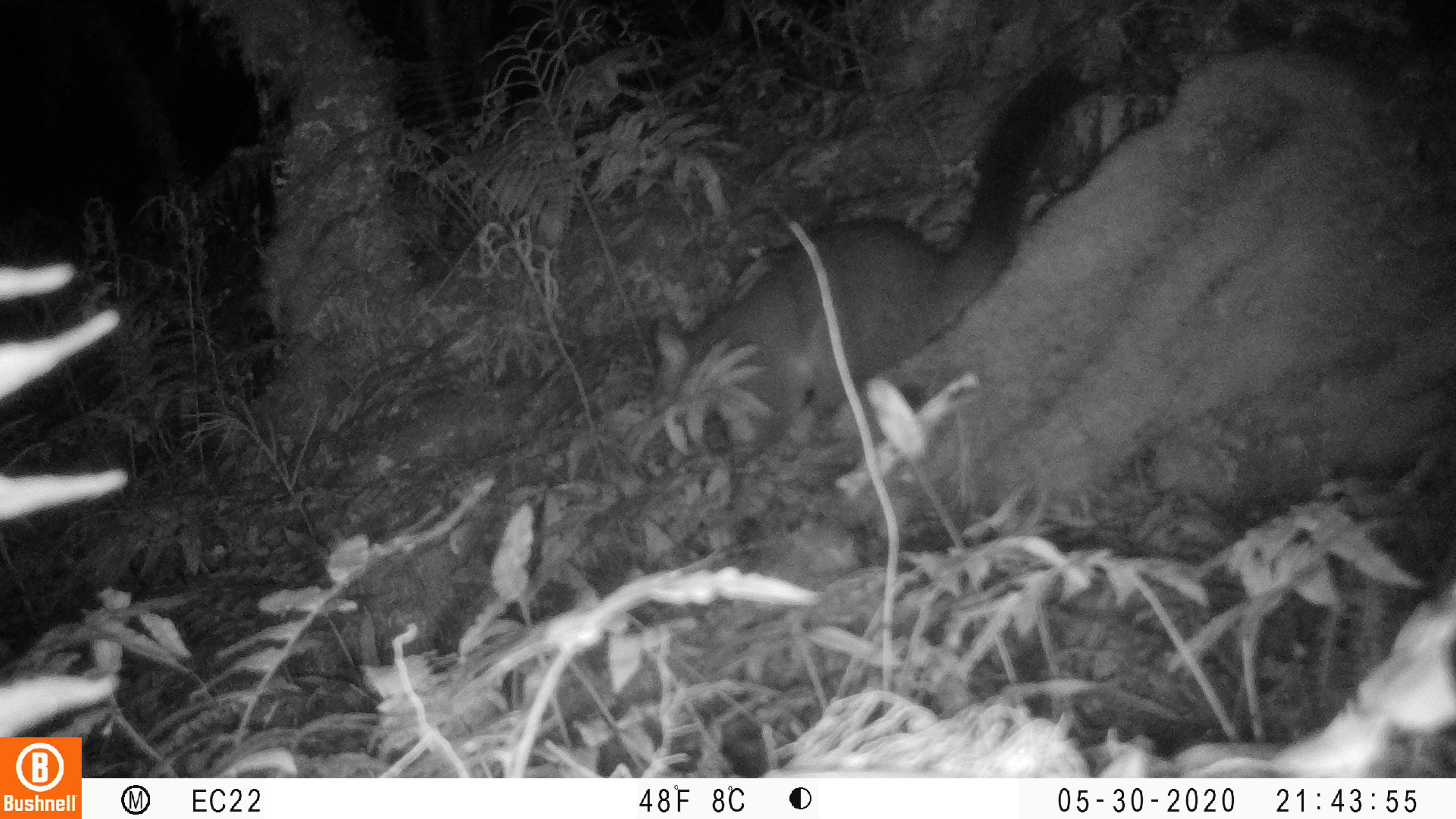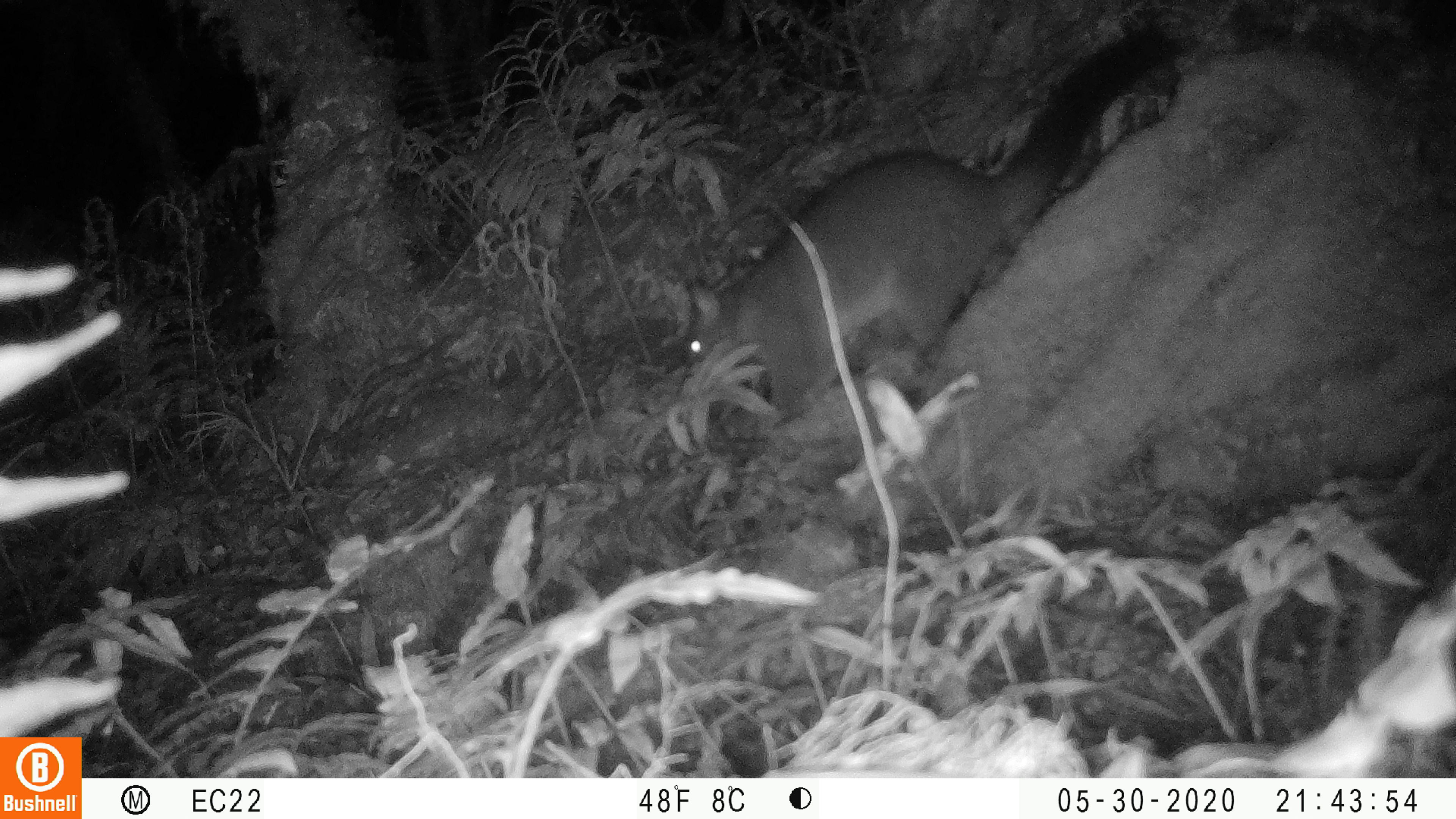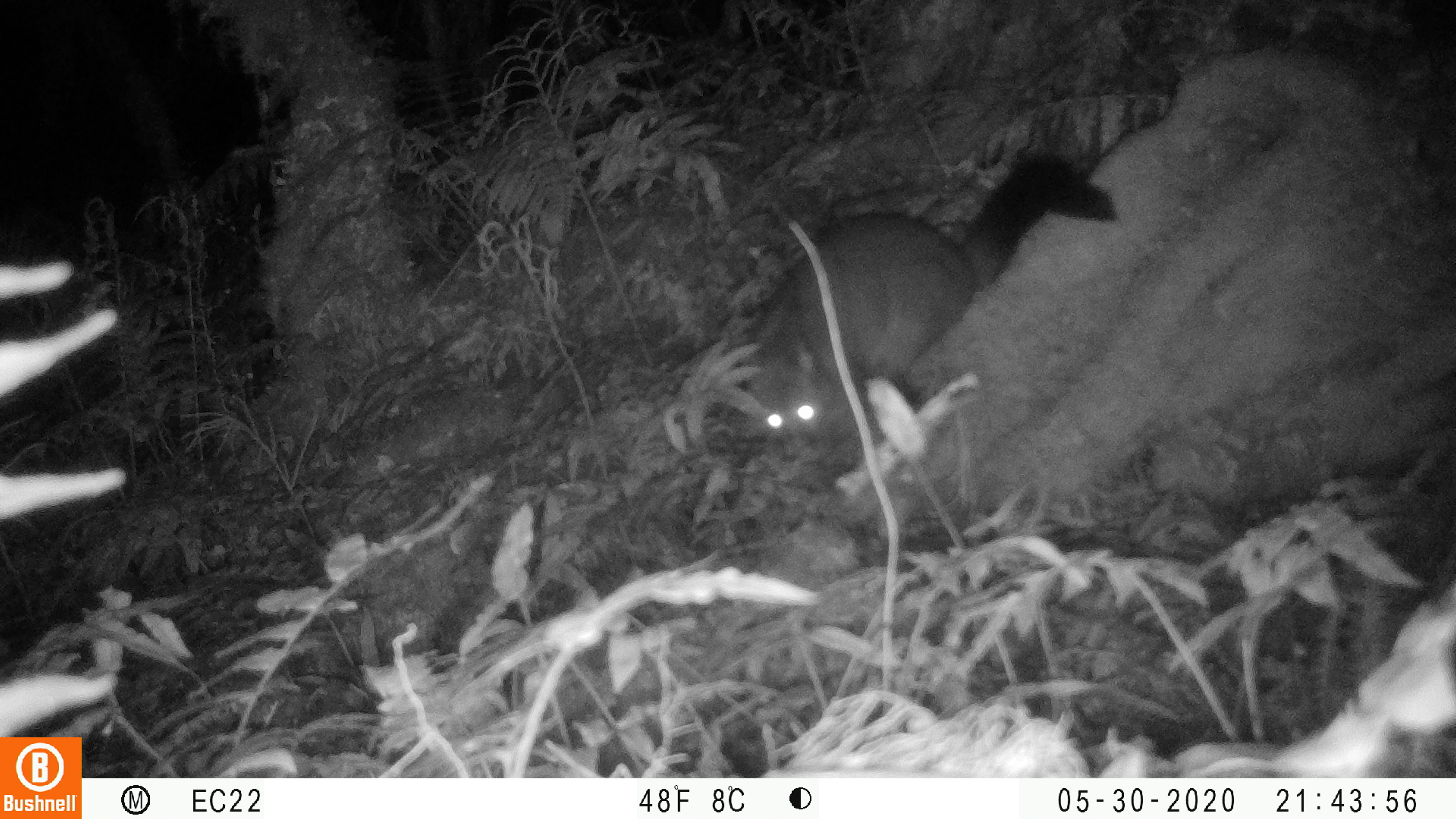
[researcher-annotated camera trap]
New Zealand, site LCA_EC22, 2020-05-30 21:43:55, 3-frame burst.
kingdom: Animalia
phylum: Chordata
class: Mammalia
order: Diprotodontia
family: Phalangeridae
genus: Trichosurus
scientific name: Trichosurus vulpecula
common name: common brushtail possum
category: possum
Possum (common brushtail possum) (Trichosurus vulpecula).